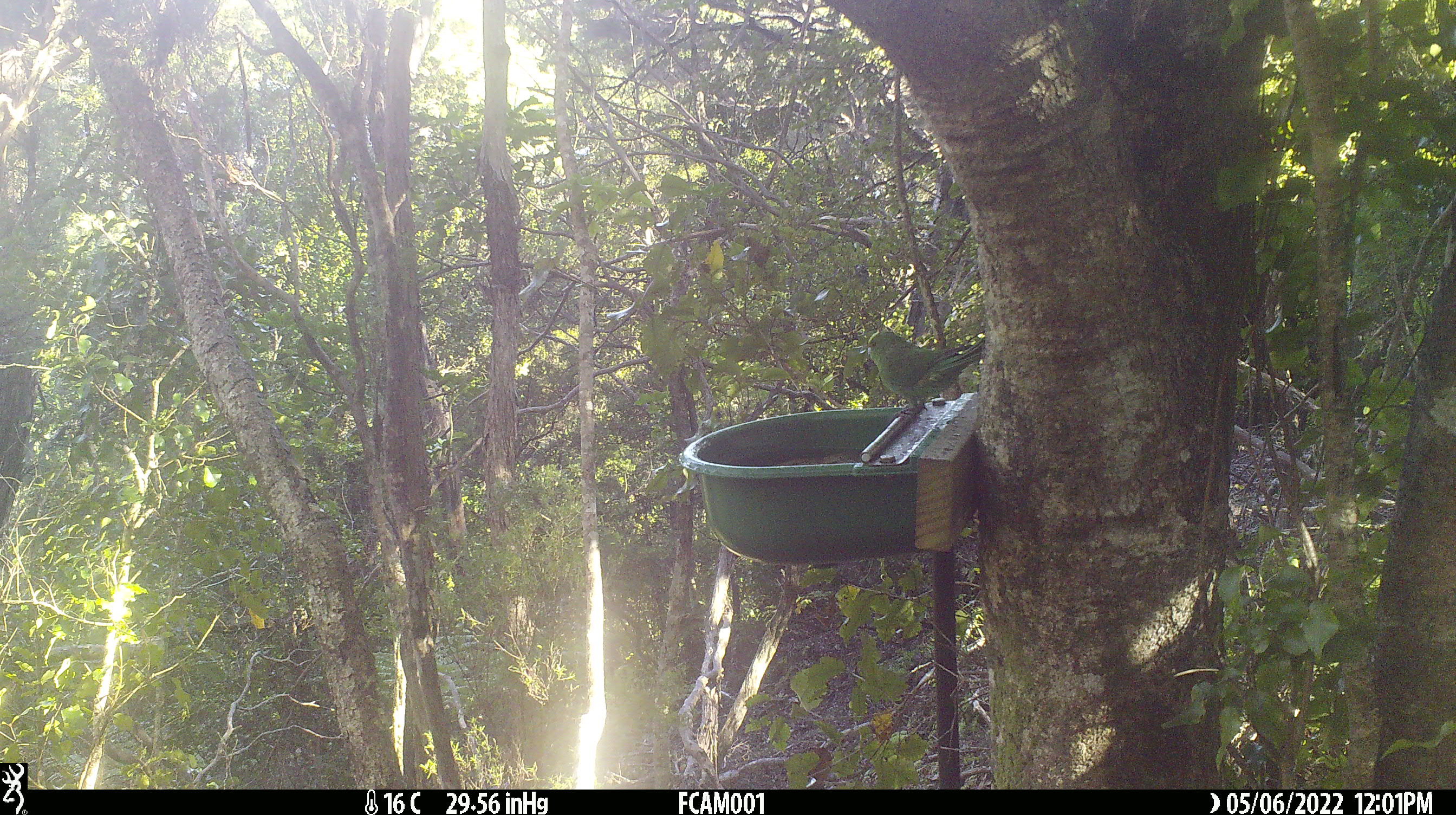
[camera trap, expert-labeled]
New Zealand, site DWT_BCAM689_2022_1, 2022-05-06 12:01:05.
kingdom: Animalia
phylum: Chordata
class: Aves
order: Psittaciformes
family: Psittaculidae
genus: Cyanoramphus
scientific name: Cyanoramphus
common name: parakeet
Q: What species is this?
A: Parakeet (Cyanoramphus).